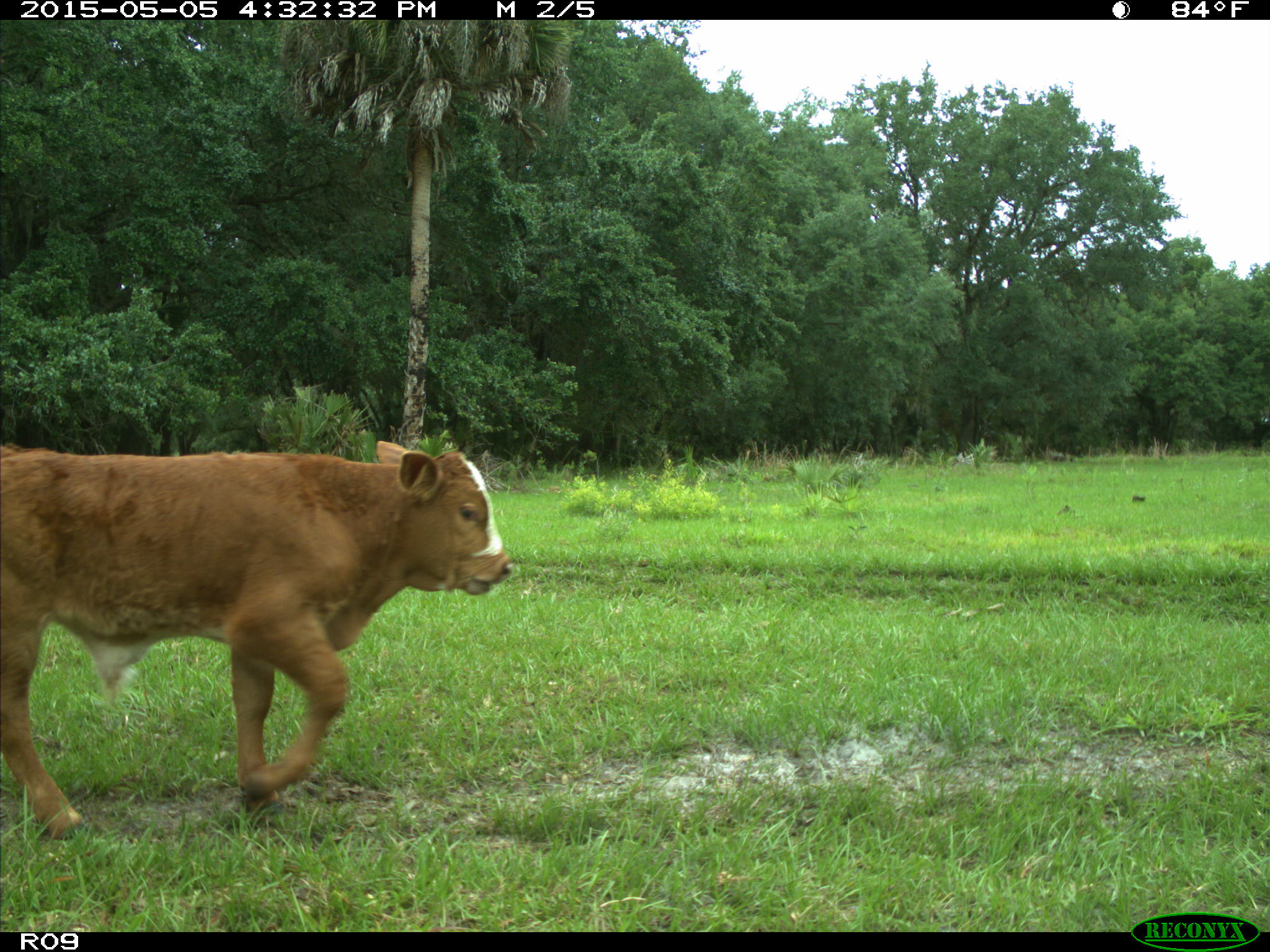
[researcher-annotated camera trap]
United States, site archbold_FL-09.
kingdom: Animalia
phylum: Chordata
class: Mammalia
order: Artiodactyla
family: Bovidae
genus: Bos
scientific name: Bos taurus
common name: domestic cow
Bos taurus (domestic cow).